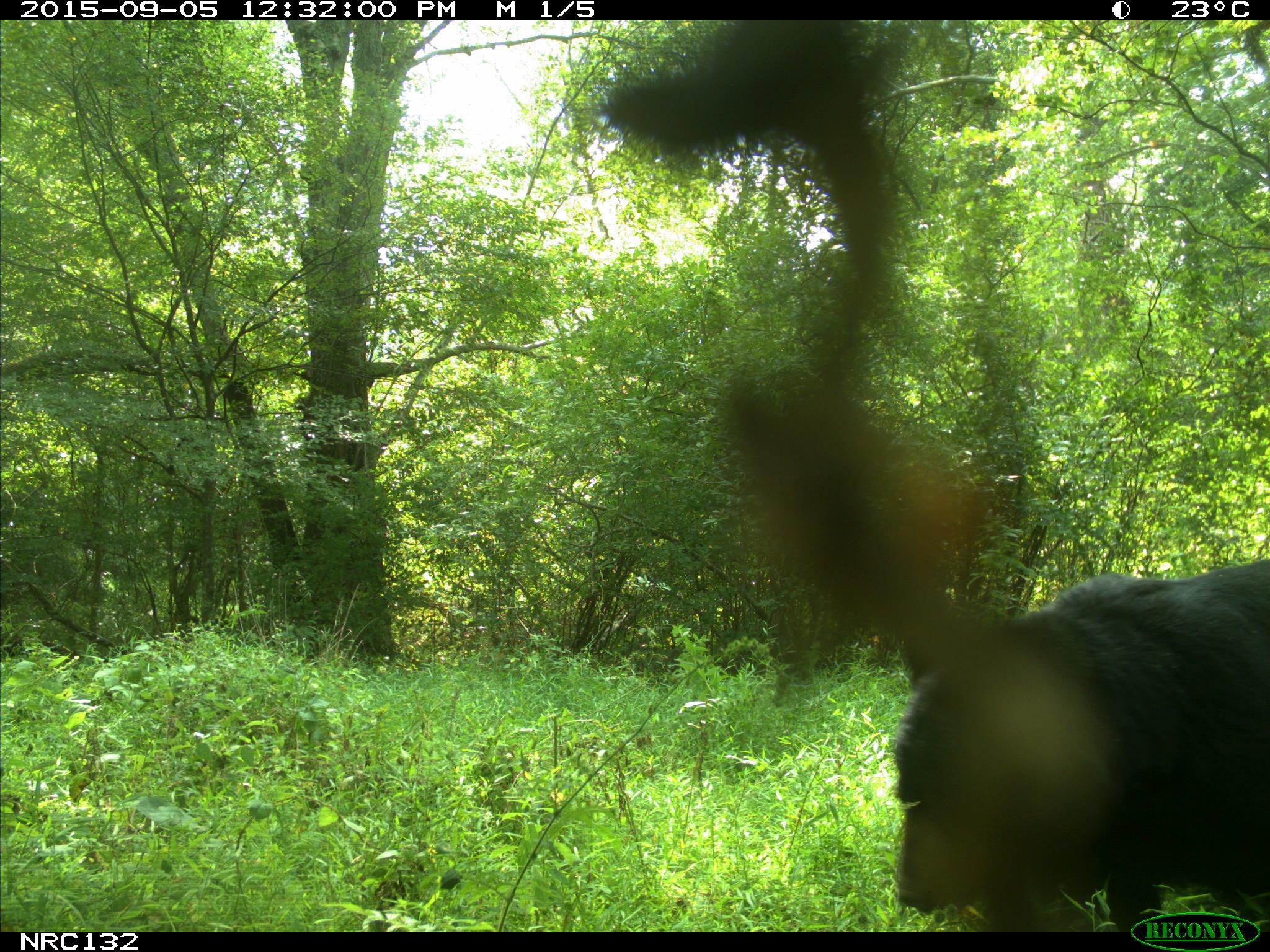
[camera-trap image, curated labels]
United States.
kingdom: Animalia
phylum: Chordata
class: Mammalia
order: Carnivora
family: Ursidae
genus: Ursus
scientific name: Ursus americanus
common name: american black bear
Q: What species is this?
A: American Black Bear (Ursus americanus).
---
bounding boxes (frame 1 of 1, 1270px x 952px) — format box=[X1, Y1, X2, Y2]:
American Black Bear: box=[892, 515, 1263, 936]